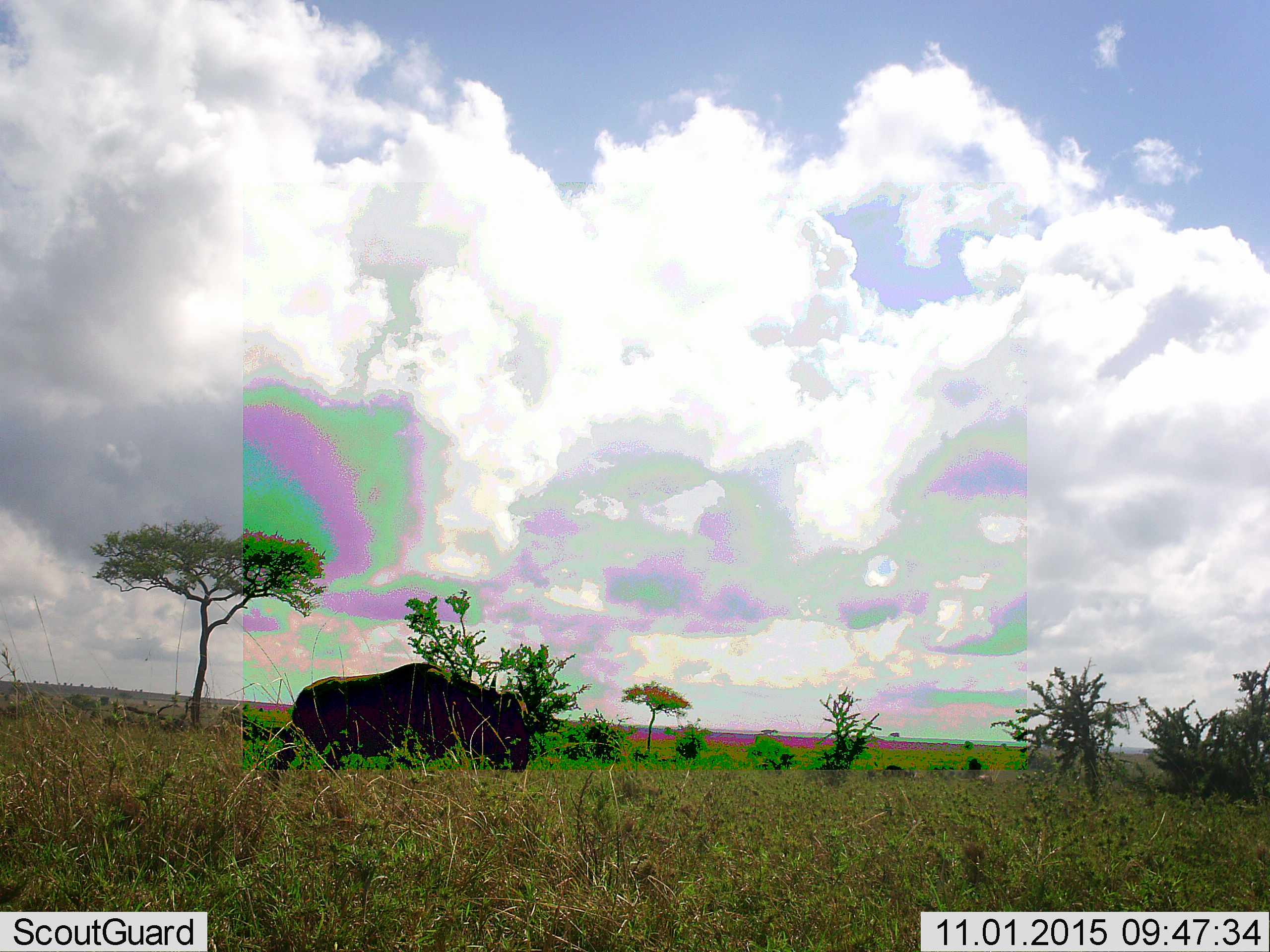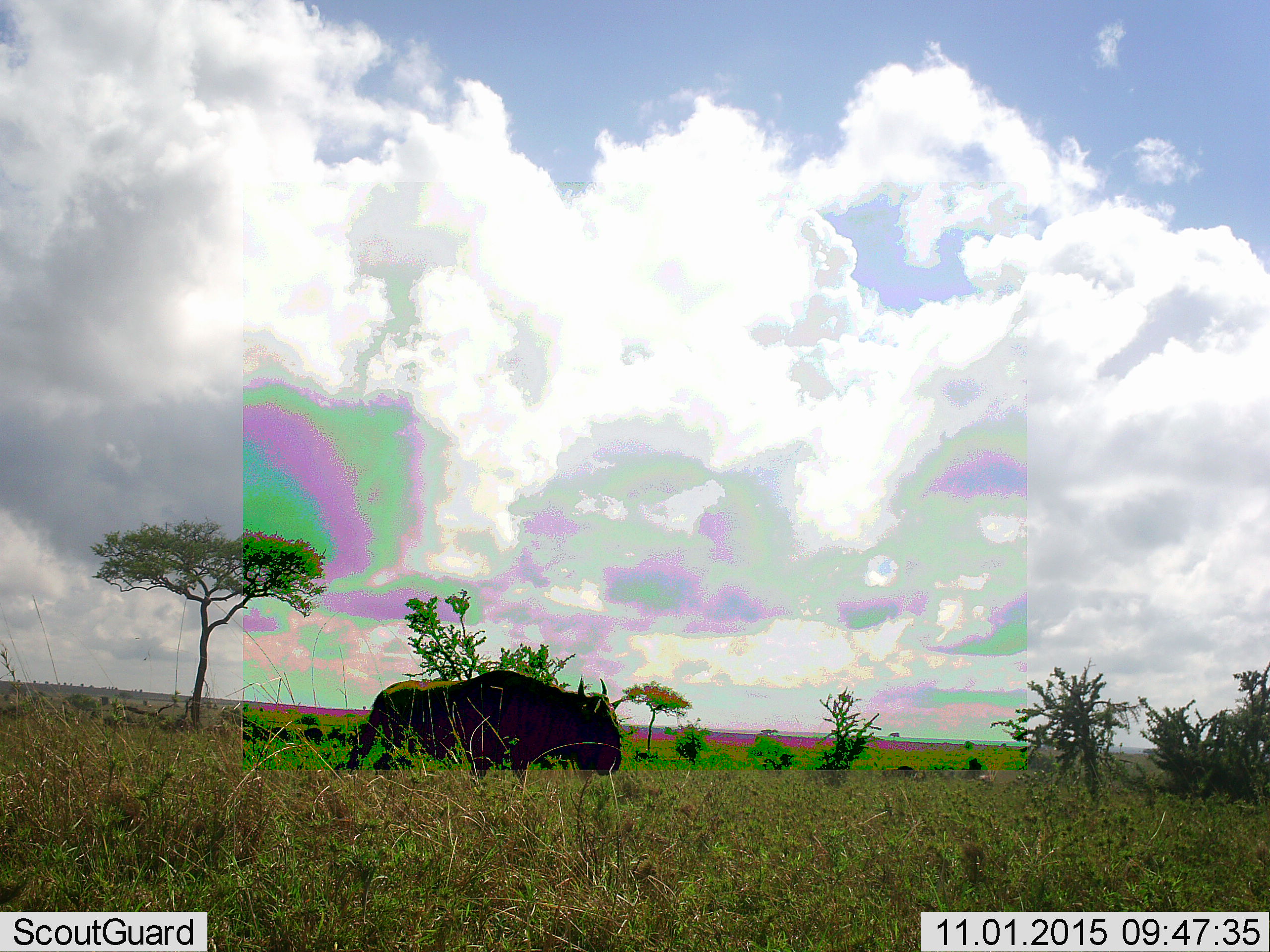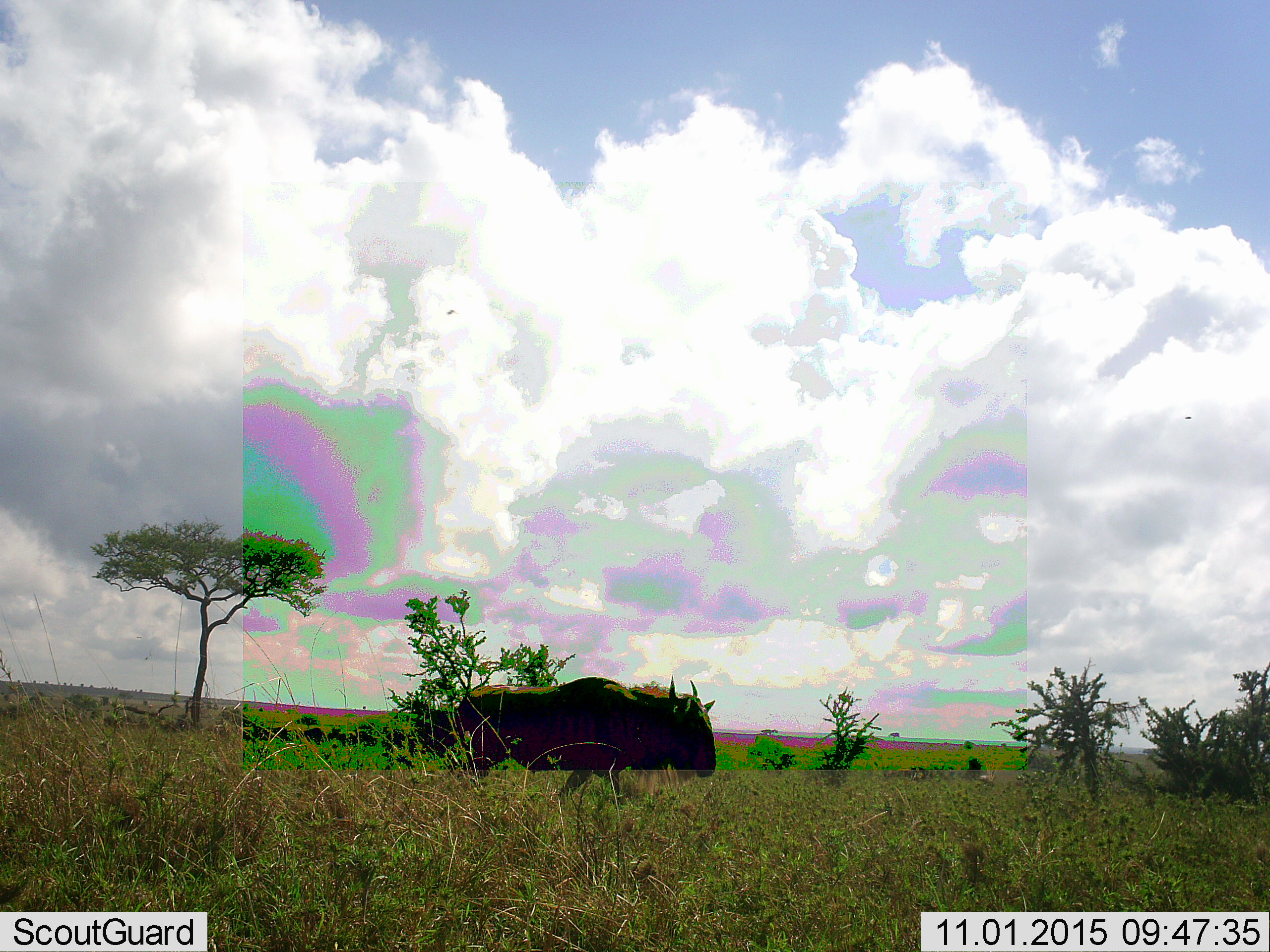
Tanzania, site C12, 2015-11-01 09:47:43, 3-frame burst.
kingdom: Animalia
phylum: Chordata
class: Mammalia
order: Artiodactyla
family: Bovidae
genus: Connochaetes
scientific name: Connochaetes taurinus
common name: blue wildebeest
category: wildebeest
Wildebeest (blue wildebeest) (Connochaetes taurinus), count 1. Behavior (volunteer vote fractions): standing 8%, resting 0%, moving 100%, interacting 0%. Young present (vote fraction): 0%. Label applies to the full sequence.